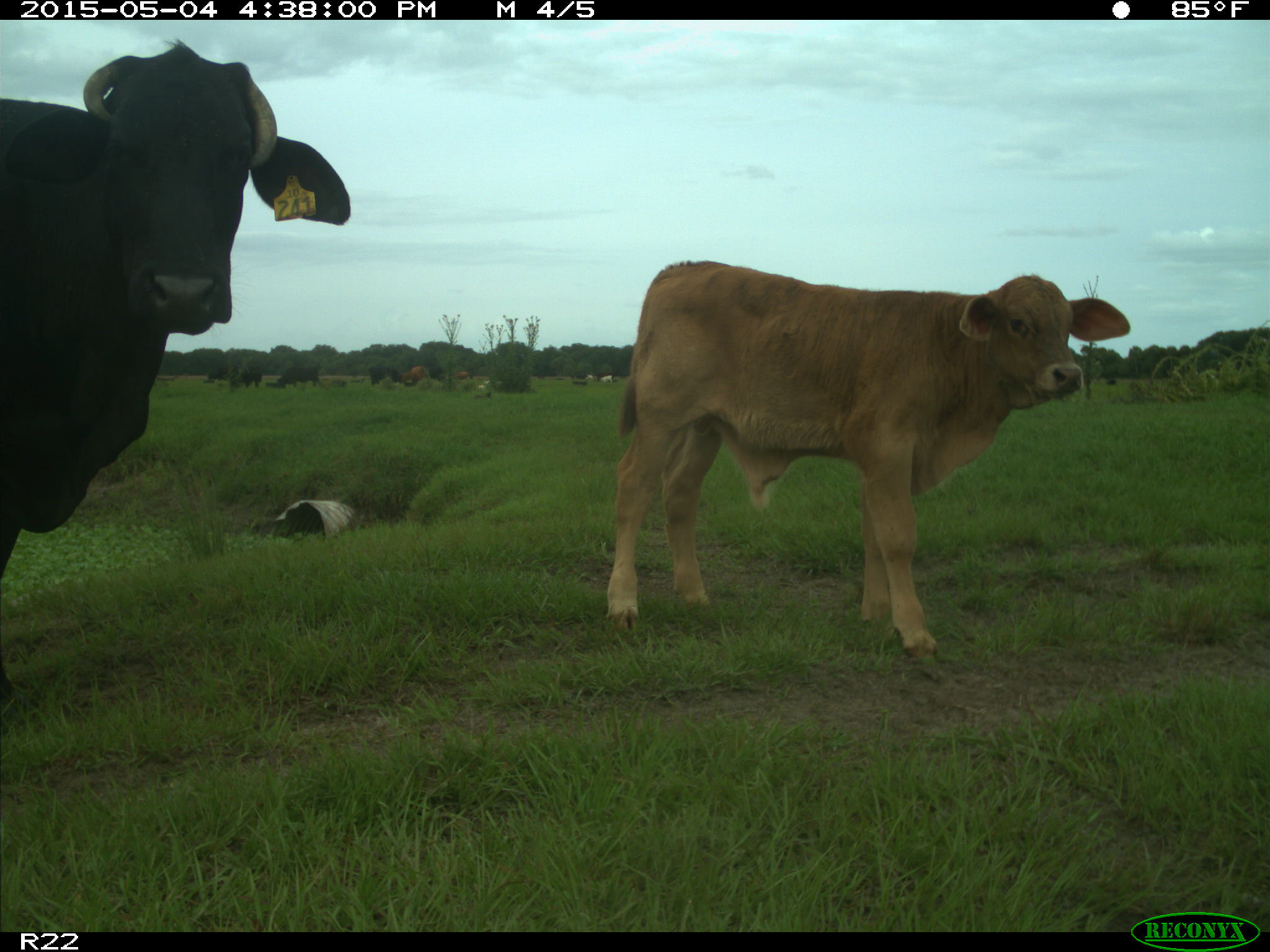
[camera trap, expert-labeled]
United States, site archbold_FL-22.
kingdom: Animalia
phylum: Chordata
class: Mammalia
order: Artiodactyla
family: Bovidae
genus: Bos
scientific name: Bos taurus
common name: domestic cow